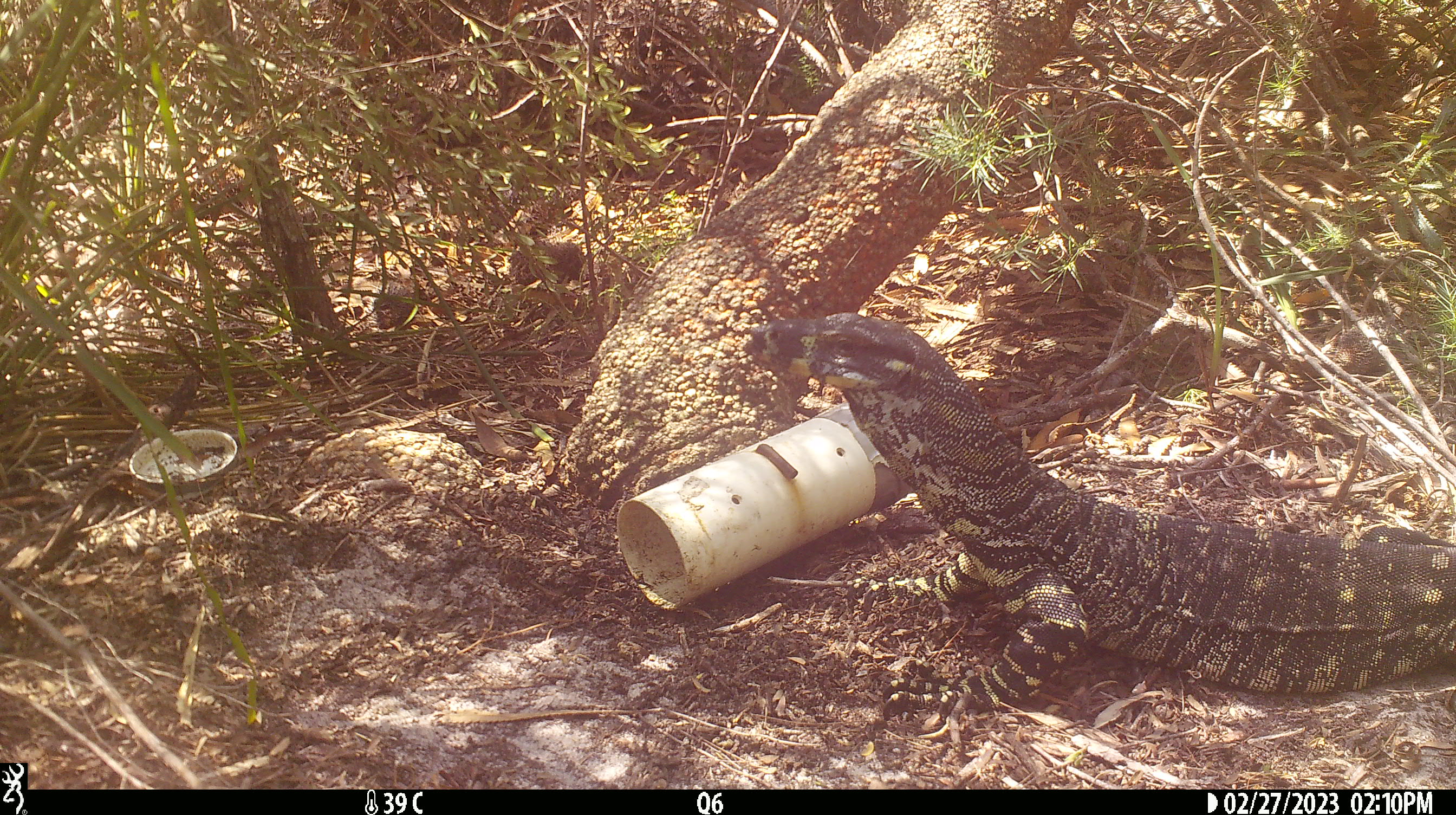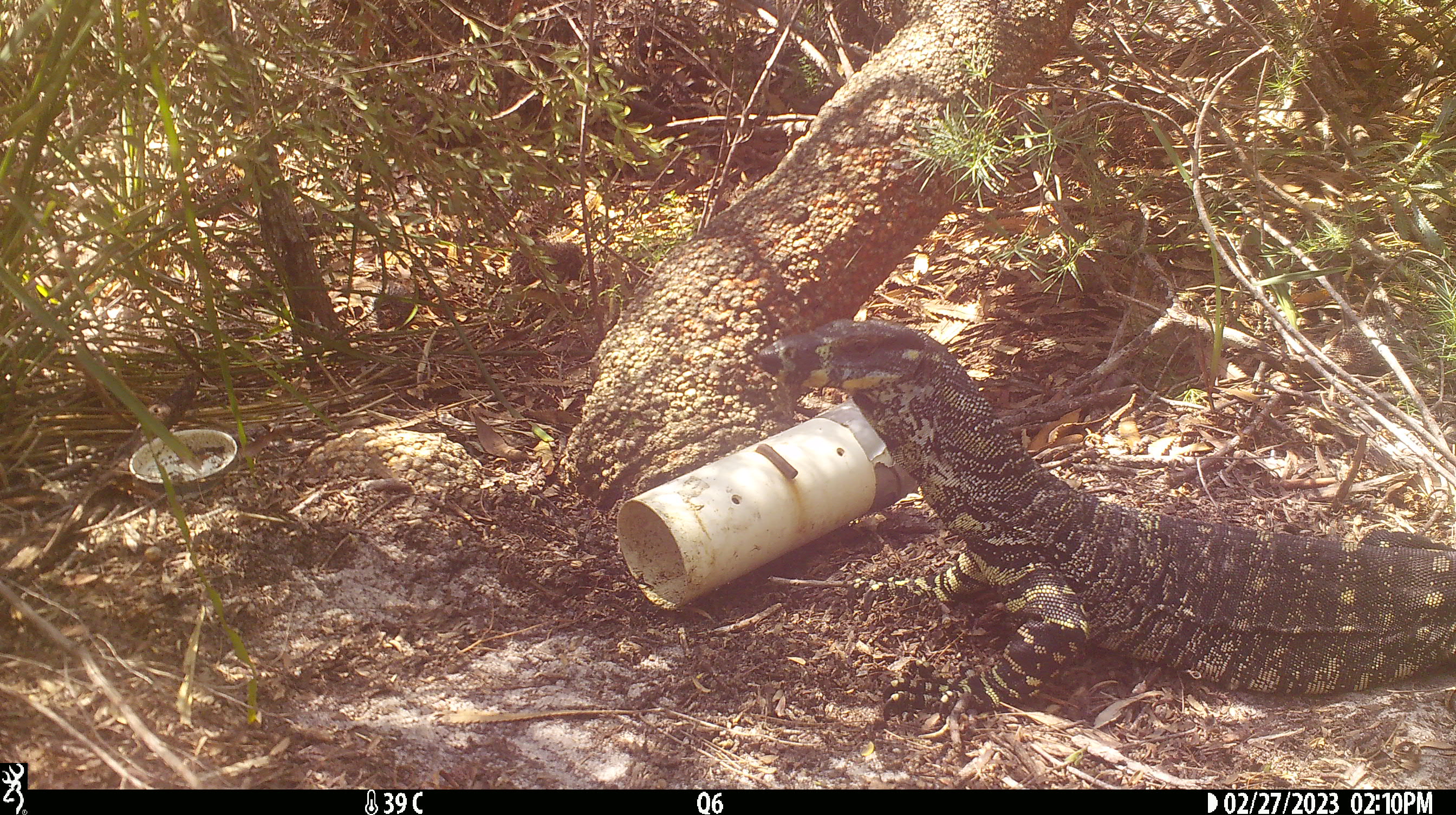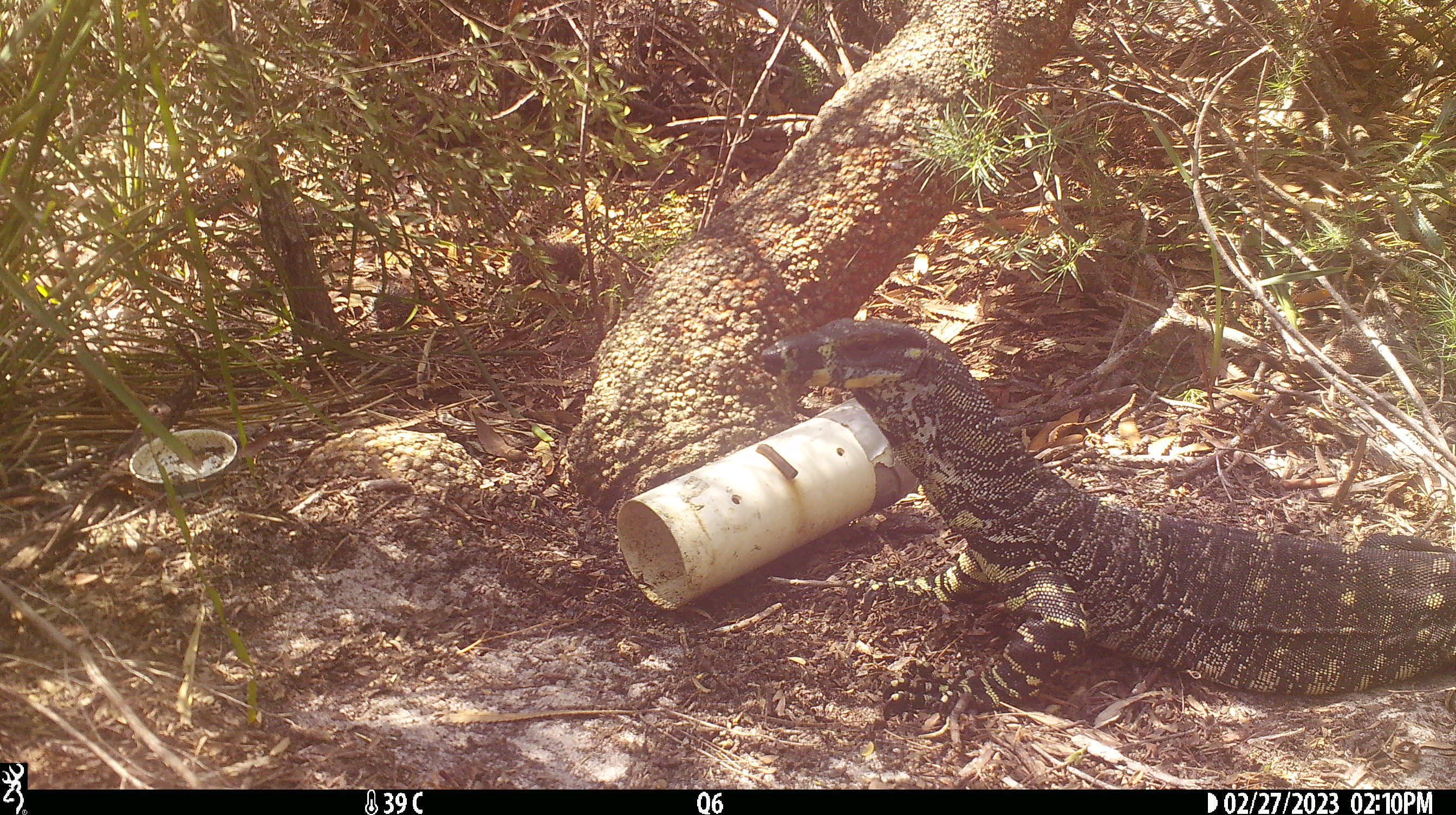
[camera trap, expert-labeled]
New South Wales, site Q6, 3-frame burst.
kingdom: Animalia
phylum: Chordata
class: Reptilia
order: Squamata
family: Varanidae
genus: Varanus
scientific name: Varanus varius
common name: lace monitor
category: goanna